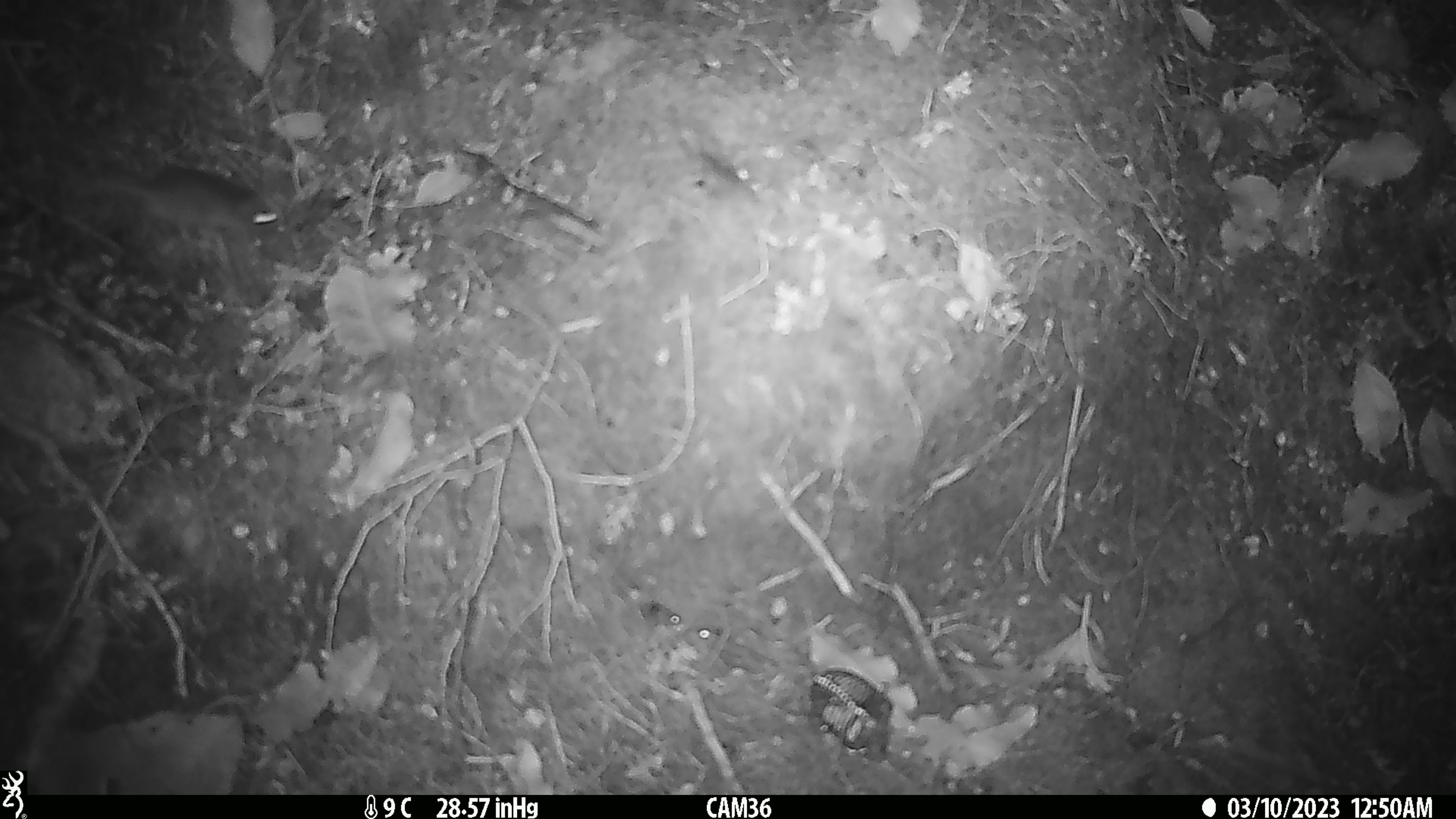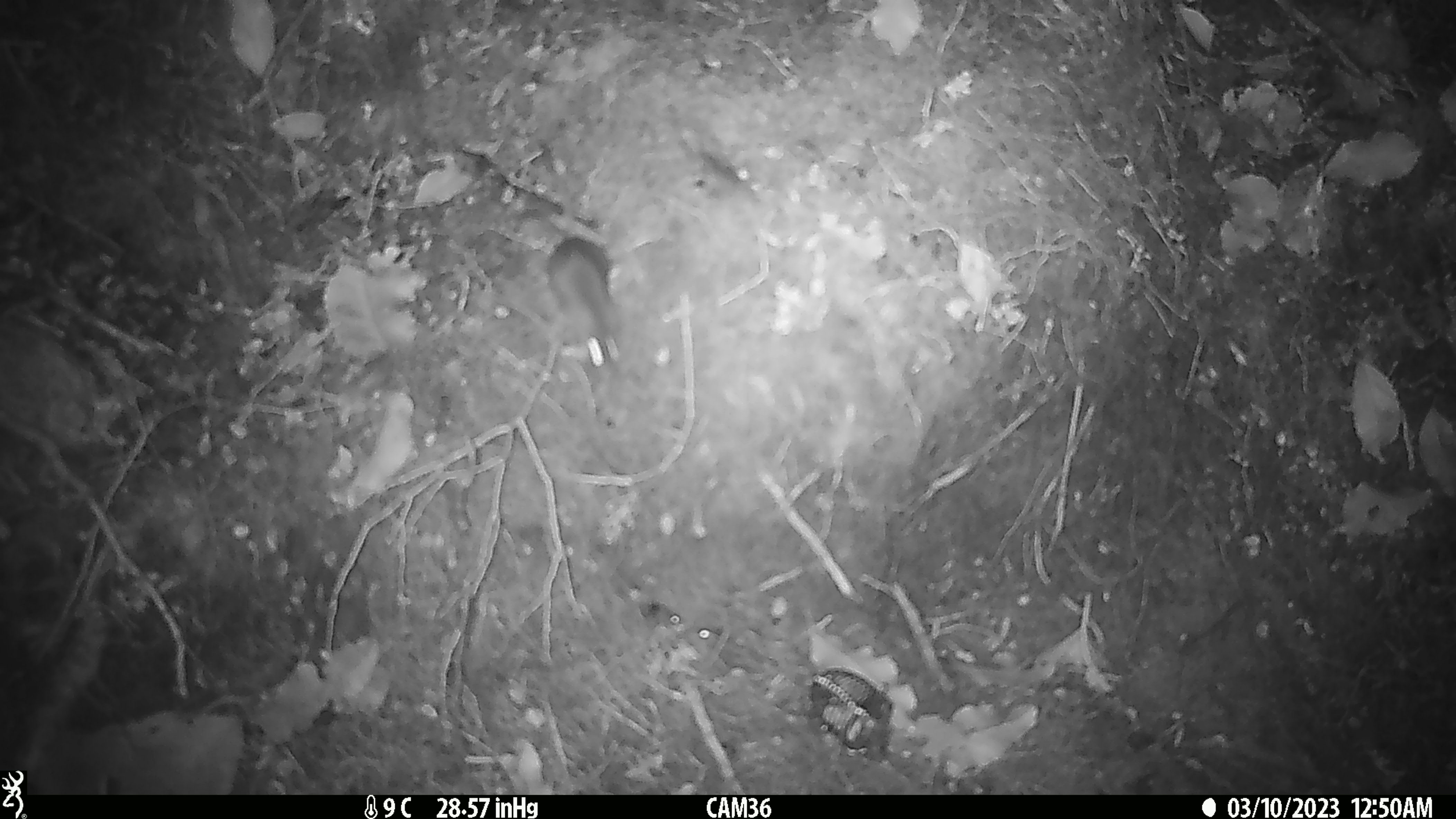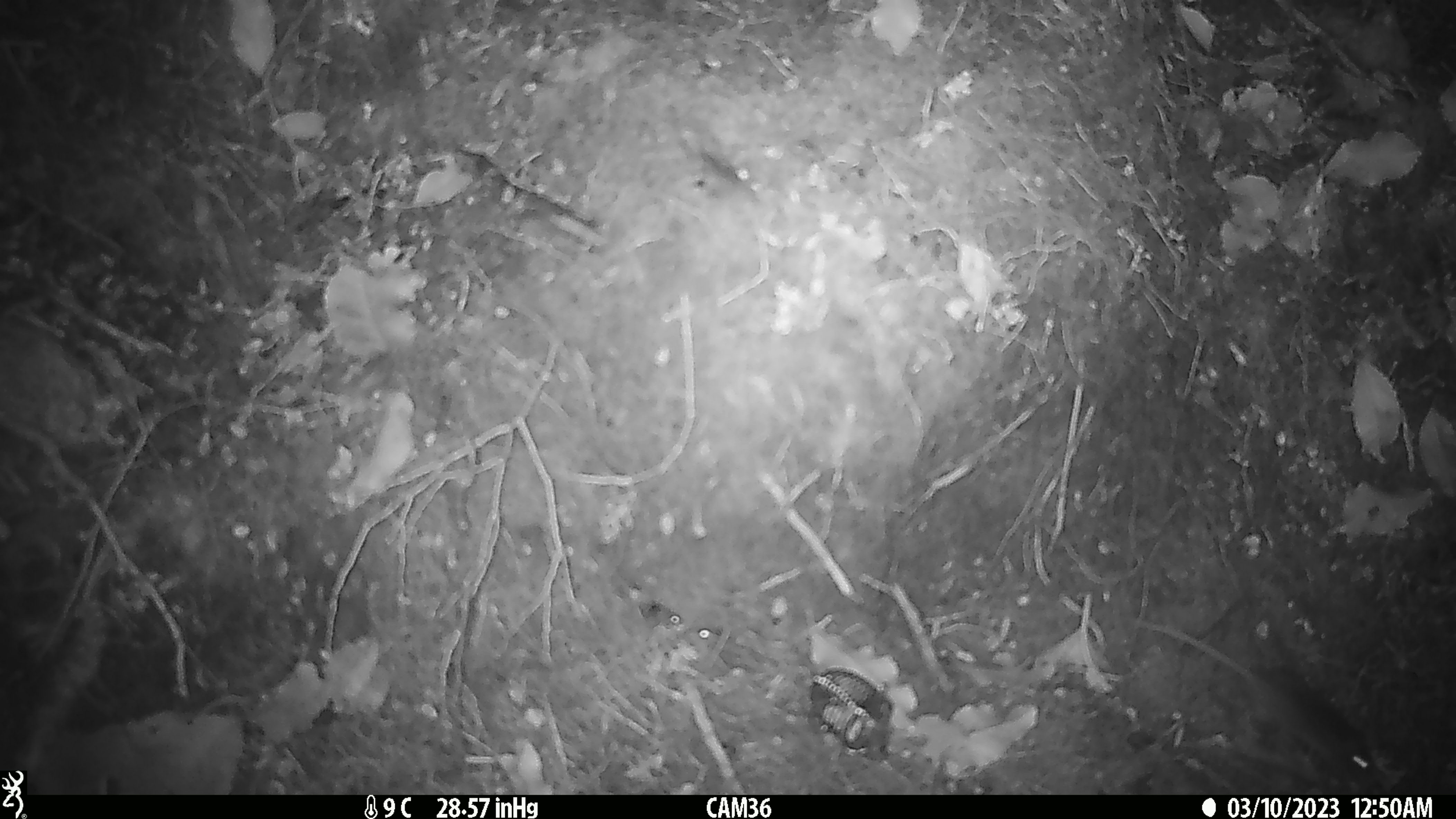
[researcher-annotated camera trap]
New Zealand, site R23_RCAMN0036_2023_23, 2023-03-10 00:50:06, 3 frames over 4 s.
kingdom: Animalia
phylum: Chordata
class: Mammalia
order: Rodentia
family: Muridae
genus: Mus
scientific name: Mus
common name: mouse